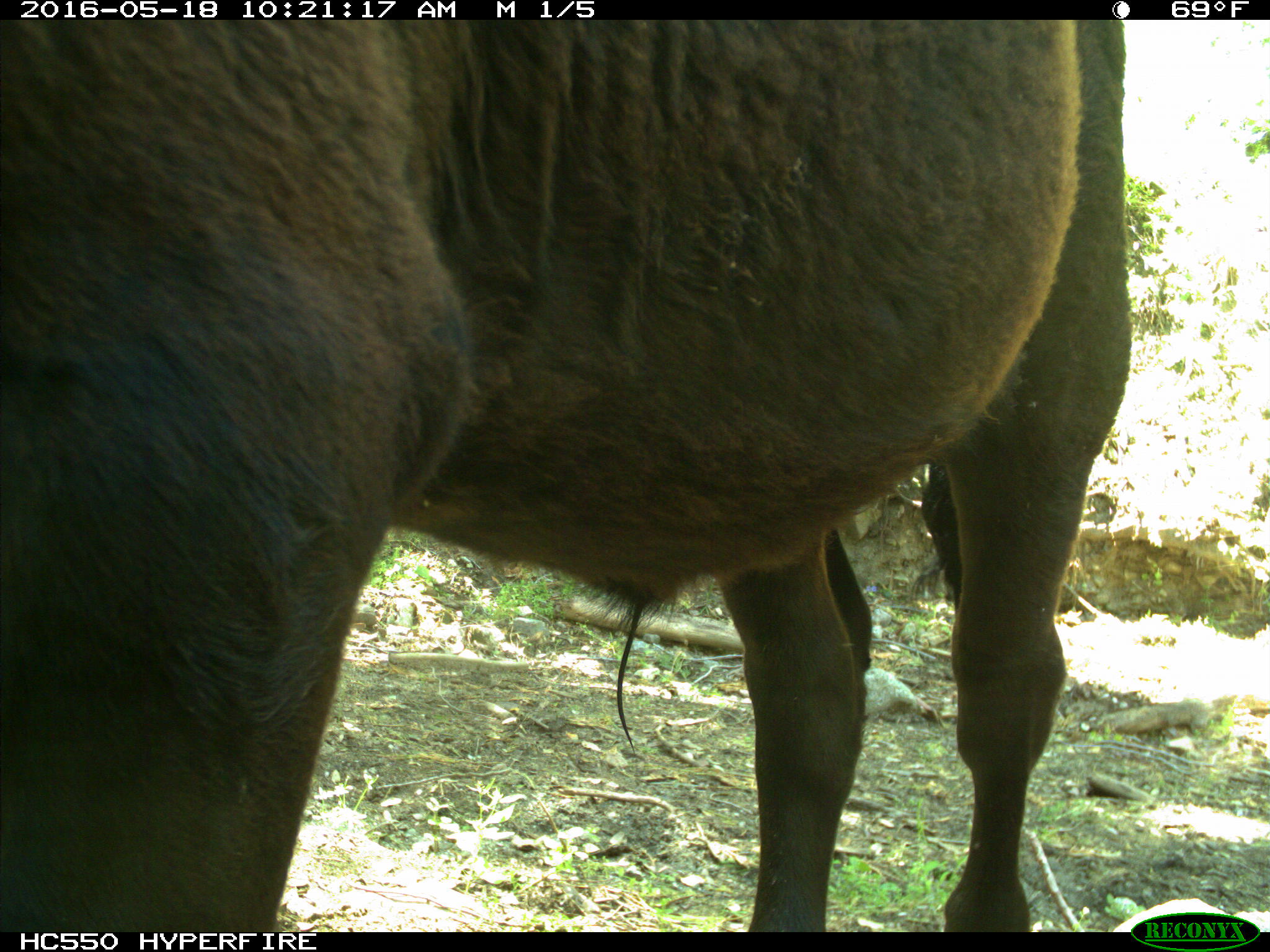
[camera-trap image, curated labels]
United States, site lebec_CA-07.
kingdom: Animalia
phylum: Chordata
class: Mammalia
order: Artiodactyla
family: Bovidae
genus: Bos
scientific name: Bos taurus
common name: domestic cow